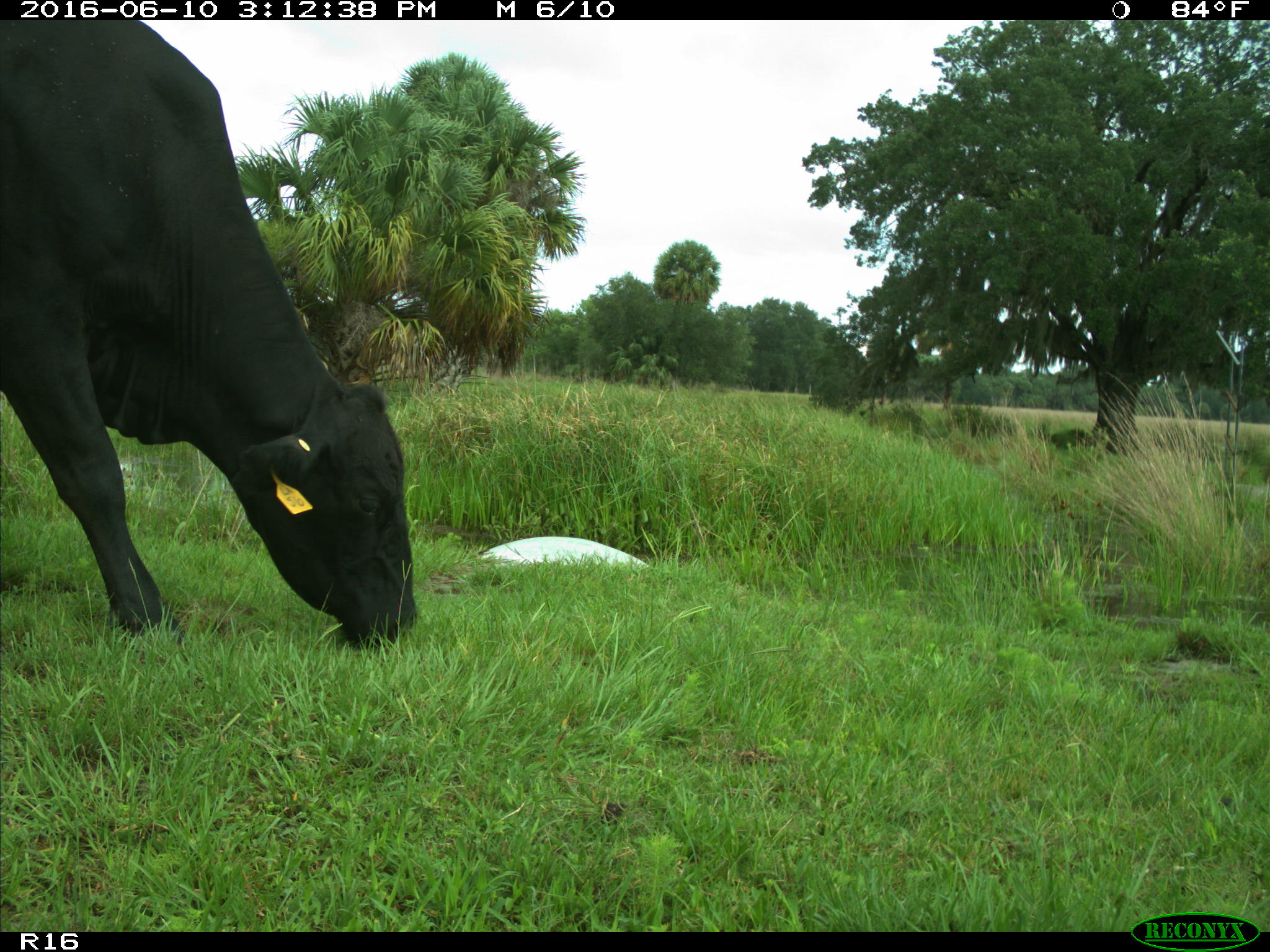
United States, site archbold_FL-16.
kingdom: Animalia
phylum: Chordata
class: Mammalia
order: Artiodactyla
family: Bovidae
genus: Bos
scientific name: Bos taurus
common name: domestic cow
Bos taurus (domestic cow).